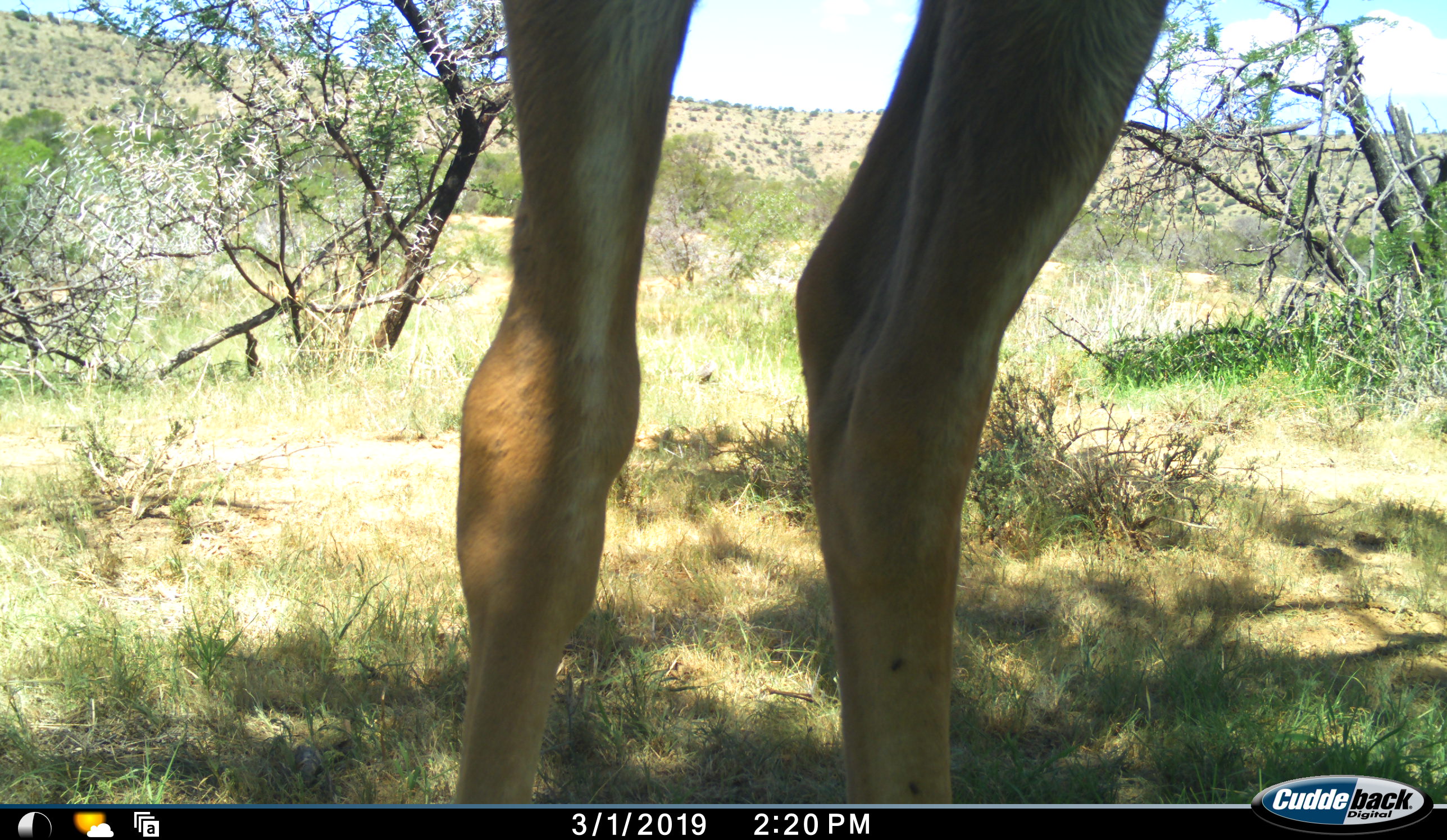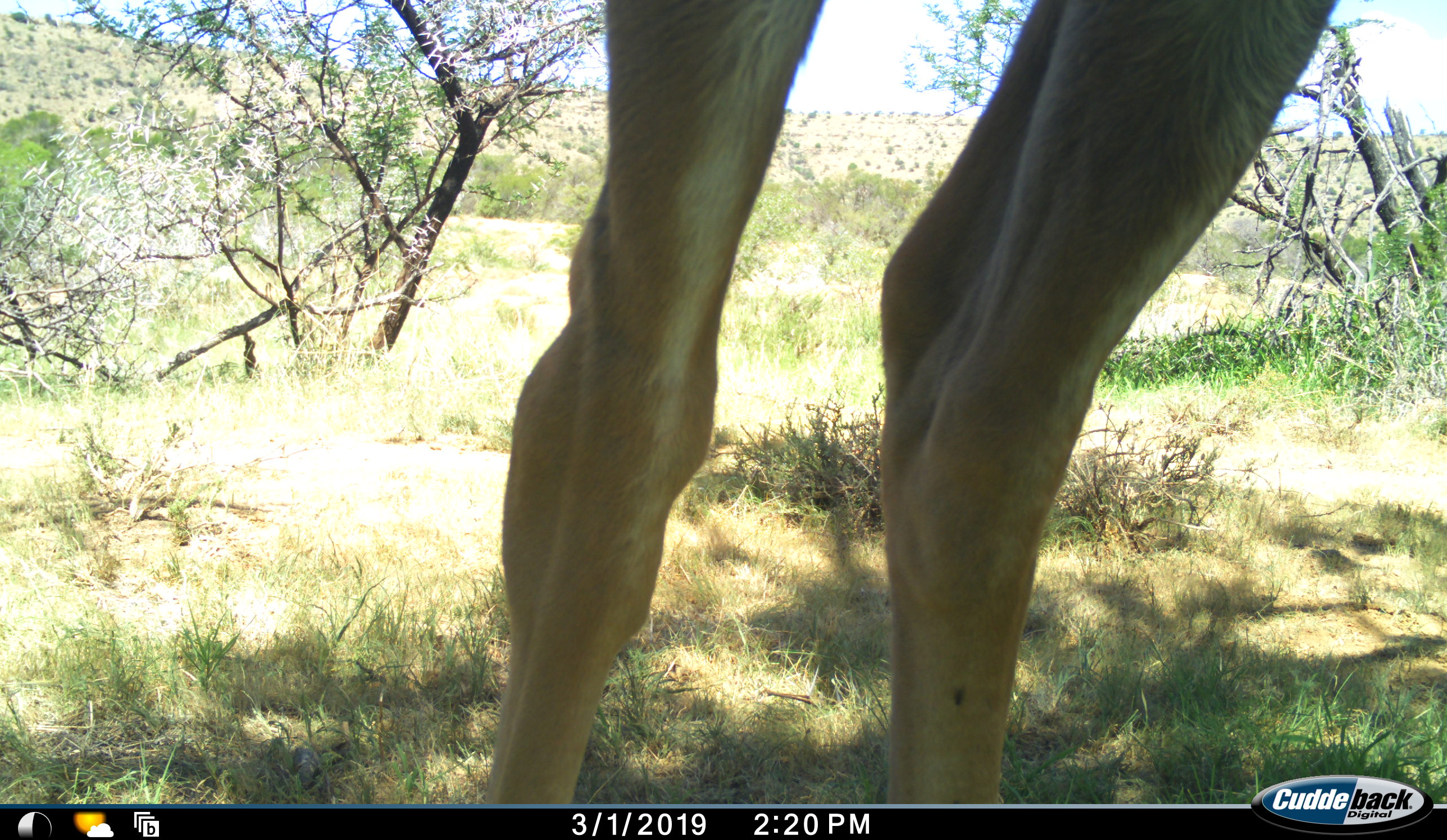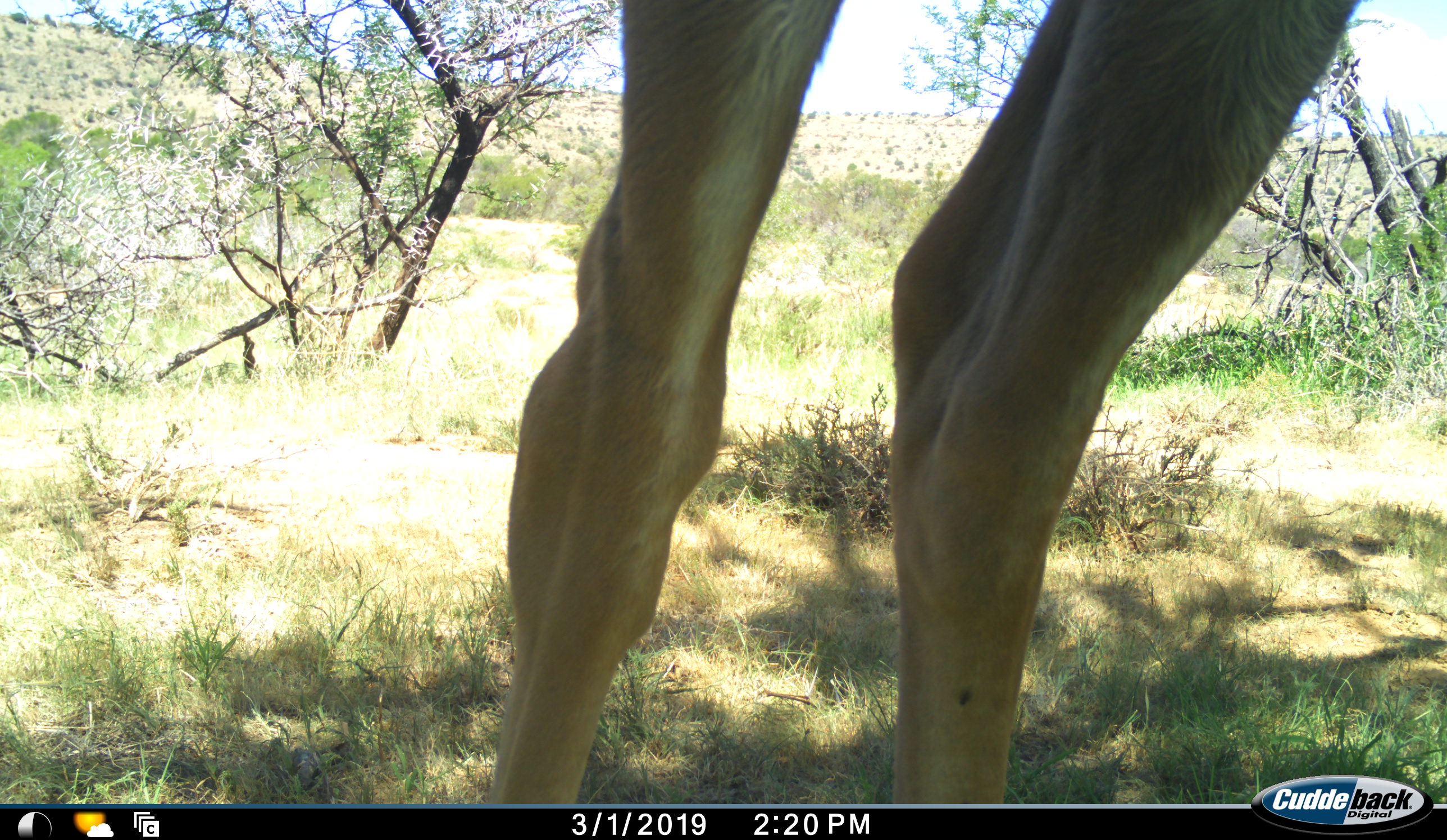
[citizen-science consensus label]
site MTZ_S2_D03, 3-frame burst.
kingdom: Animalia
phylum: Chordata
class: Mammalia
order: Artiodactyla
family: Bovidae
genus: Tragelaphus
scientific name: Tragelaphus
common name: kudu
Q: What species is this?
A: Kudu (Tragelaphus).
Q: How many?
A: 1.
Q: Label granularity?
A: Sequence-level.